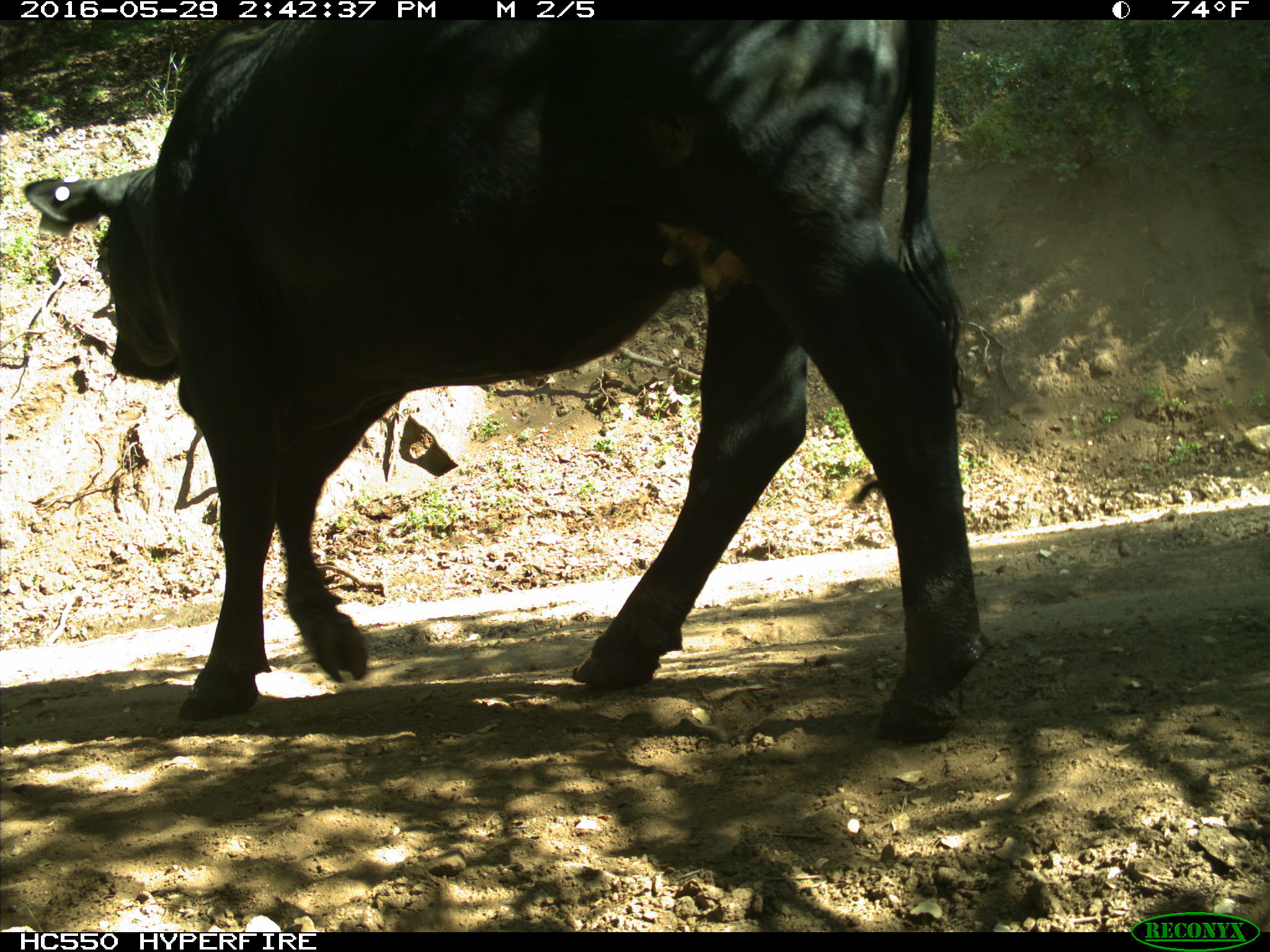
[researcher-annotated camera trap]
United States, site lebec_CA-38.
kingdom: Animalia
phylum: Chordata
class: Mammalia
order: Artiodactyla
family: Bovidae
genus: Bos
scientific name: Bos taurus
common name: domestic cow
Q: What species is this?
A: Bos taurus (domestic cow).